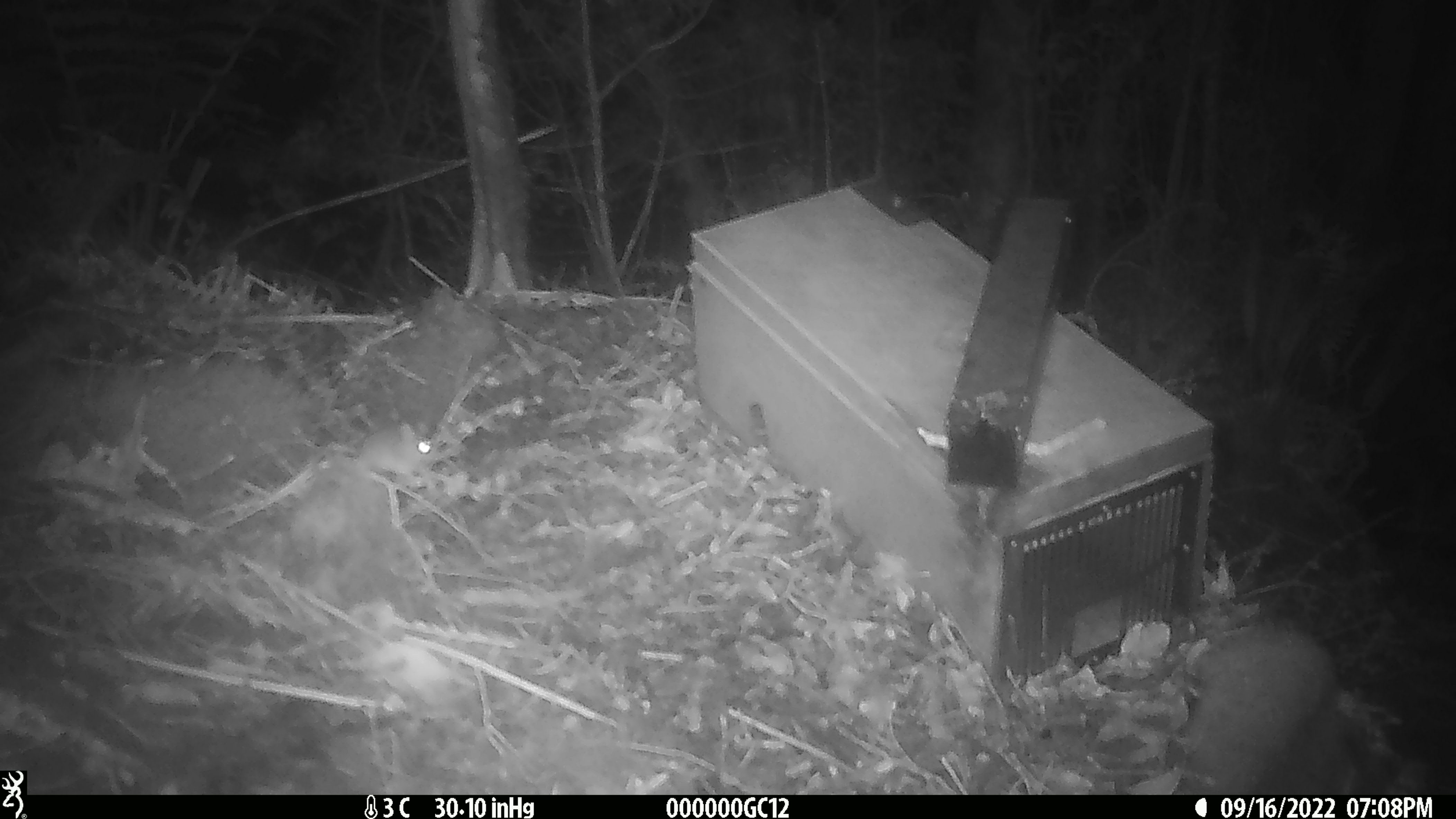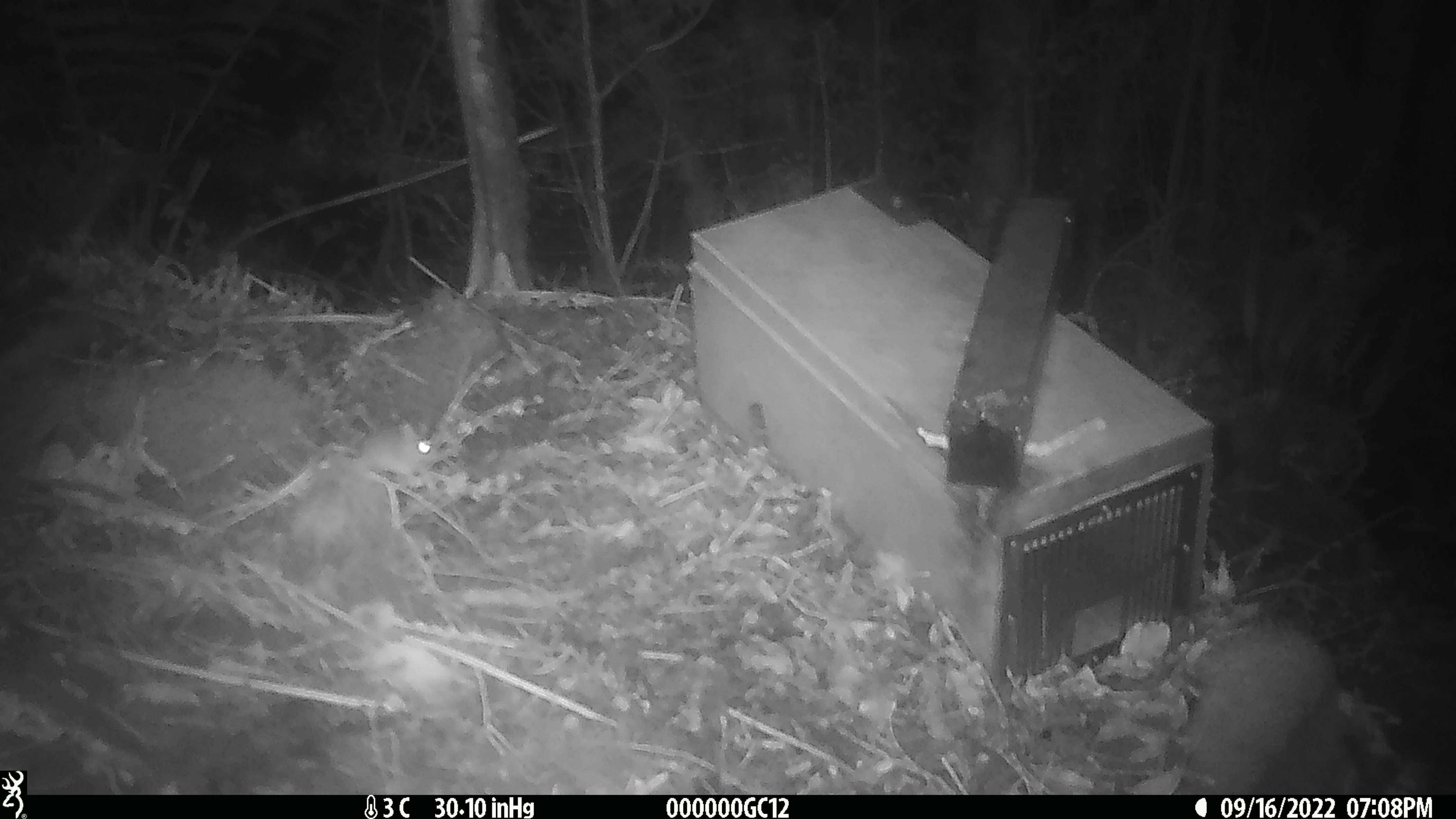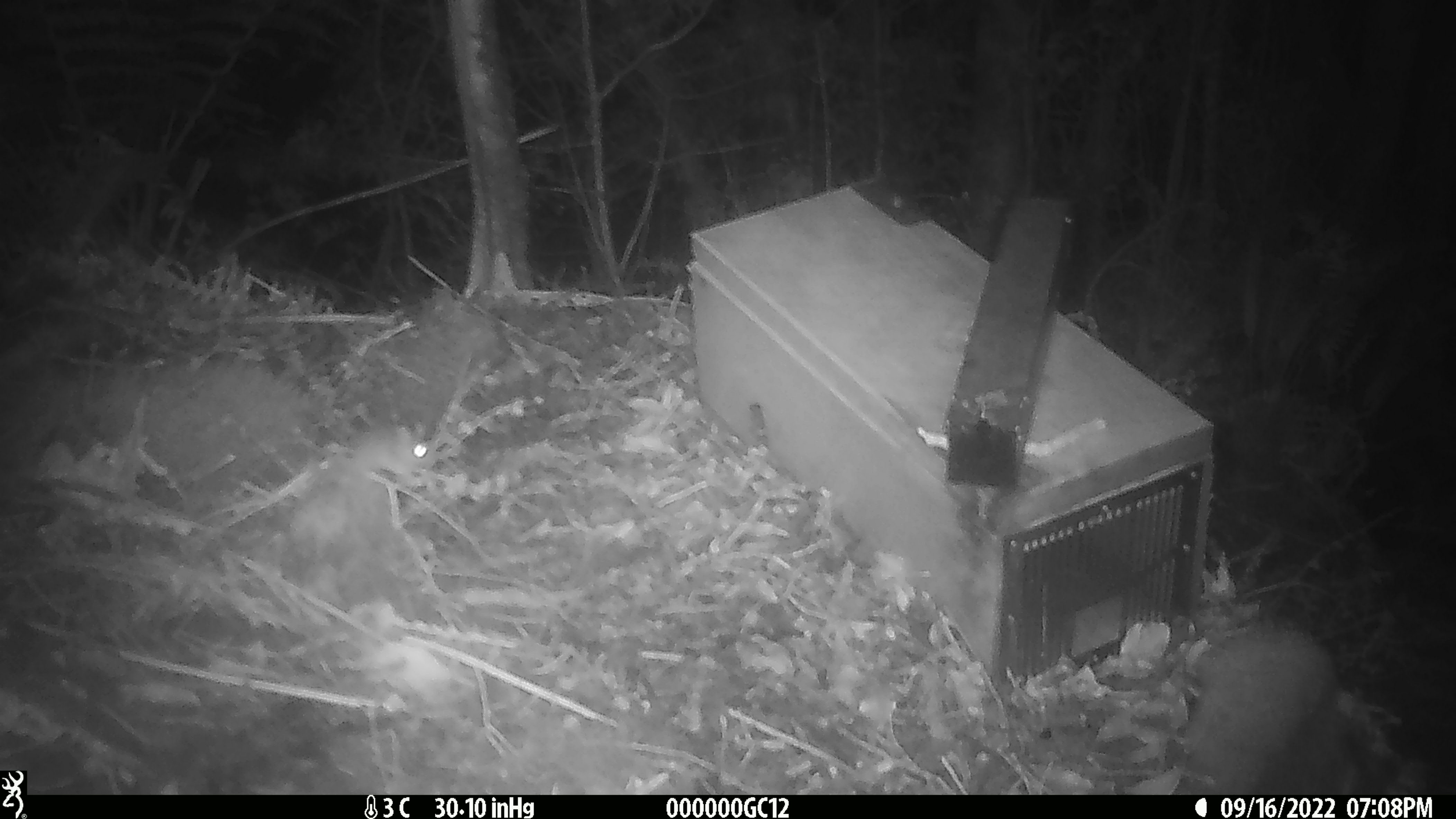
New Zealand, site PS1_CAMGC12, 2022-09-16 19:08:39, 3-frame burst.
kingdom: Animalia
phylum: Chordata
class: Mammalia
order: Rodentia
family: Muridae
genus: Mus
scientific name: Mus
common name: mouse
Mouse (Mus).